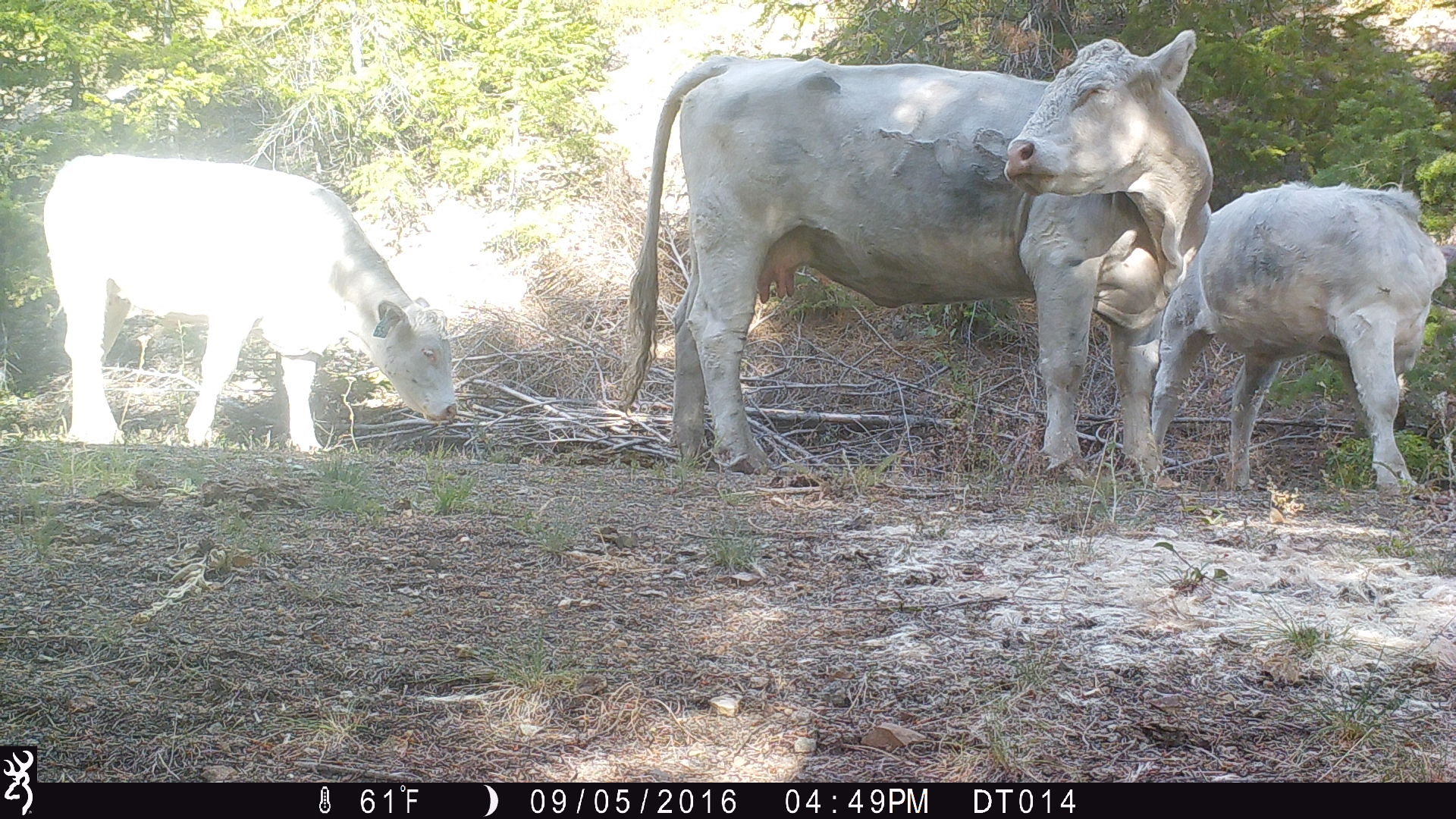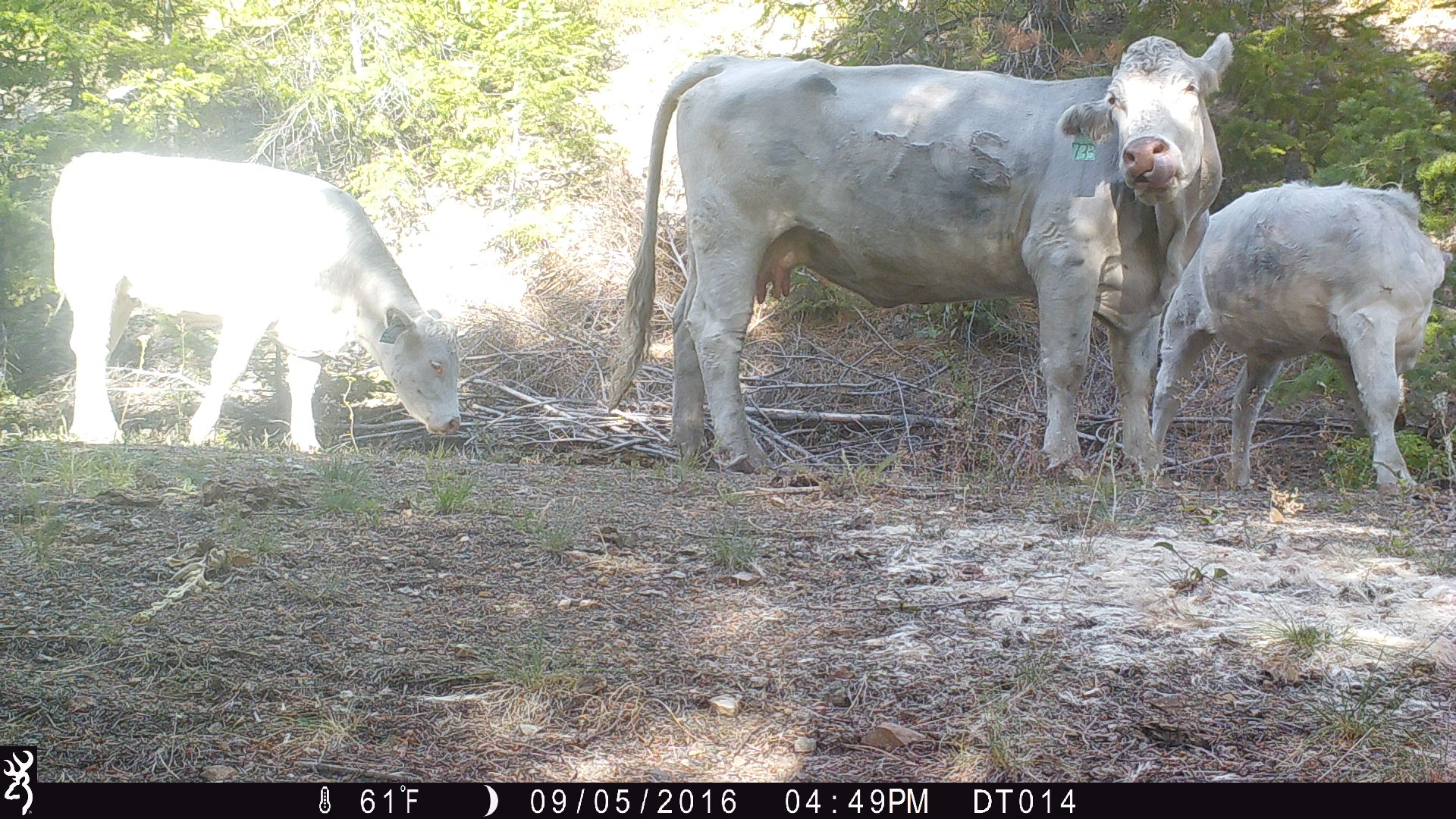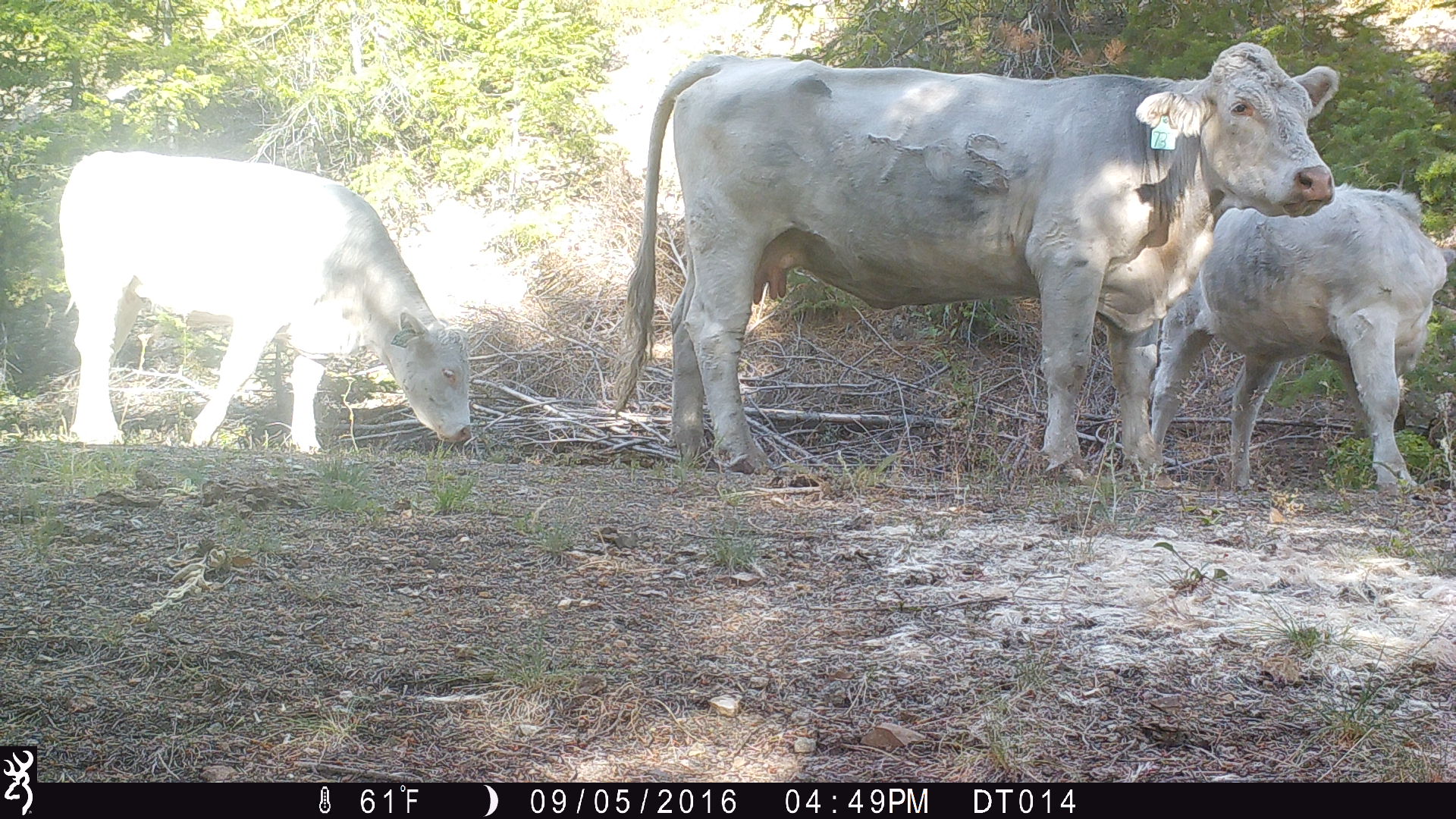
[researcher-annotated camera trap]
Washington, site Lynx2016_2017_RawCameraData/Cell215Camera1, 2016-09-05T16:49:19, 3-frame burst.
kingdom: Animalia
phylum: Chordata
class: Mammalia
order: Artiodactyla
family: Bovidae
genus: Bos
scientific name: Bos taurus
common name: domestic cattle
Domestic cattle (Bos taurus). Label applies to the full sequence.